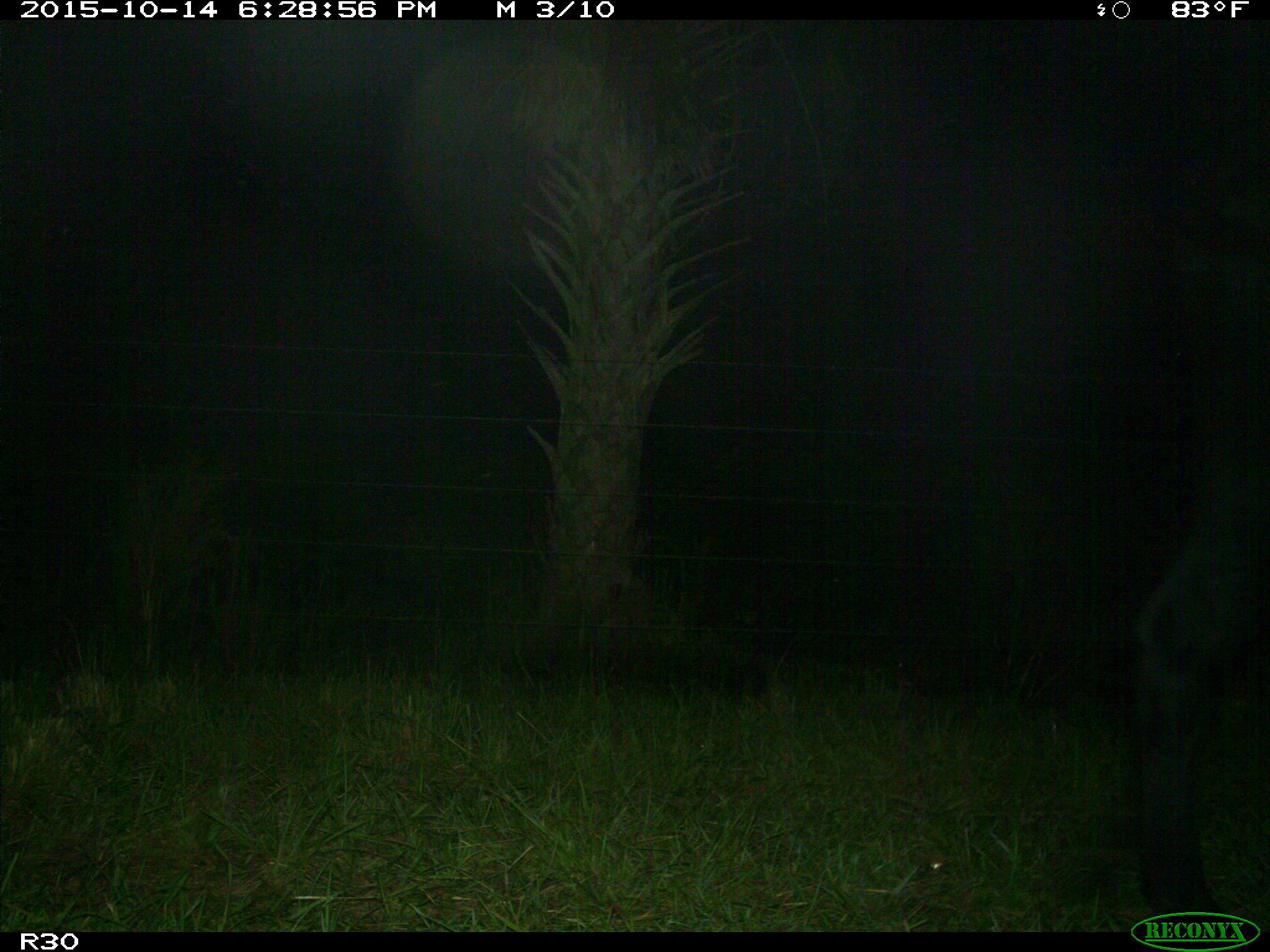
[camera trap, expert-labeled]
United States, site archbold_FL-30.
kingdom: Animalia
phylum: Chordata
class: Mammalia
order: Artiodactyla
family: Bovidae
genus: Bos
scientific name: Bos taurus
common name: domestic cow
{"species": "Bos taurus (domestic cow)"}